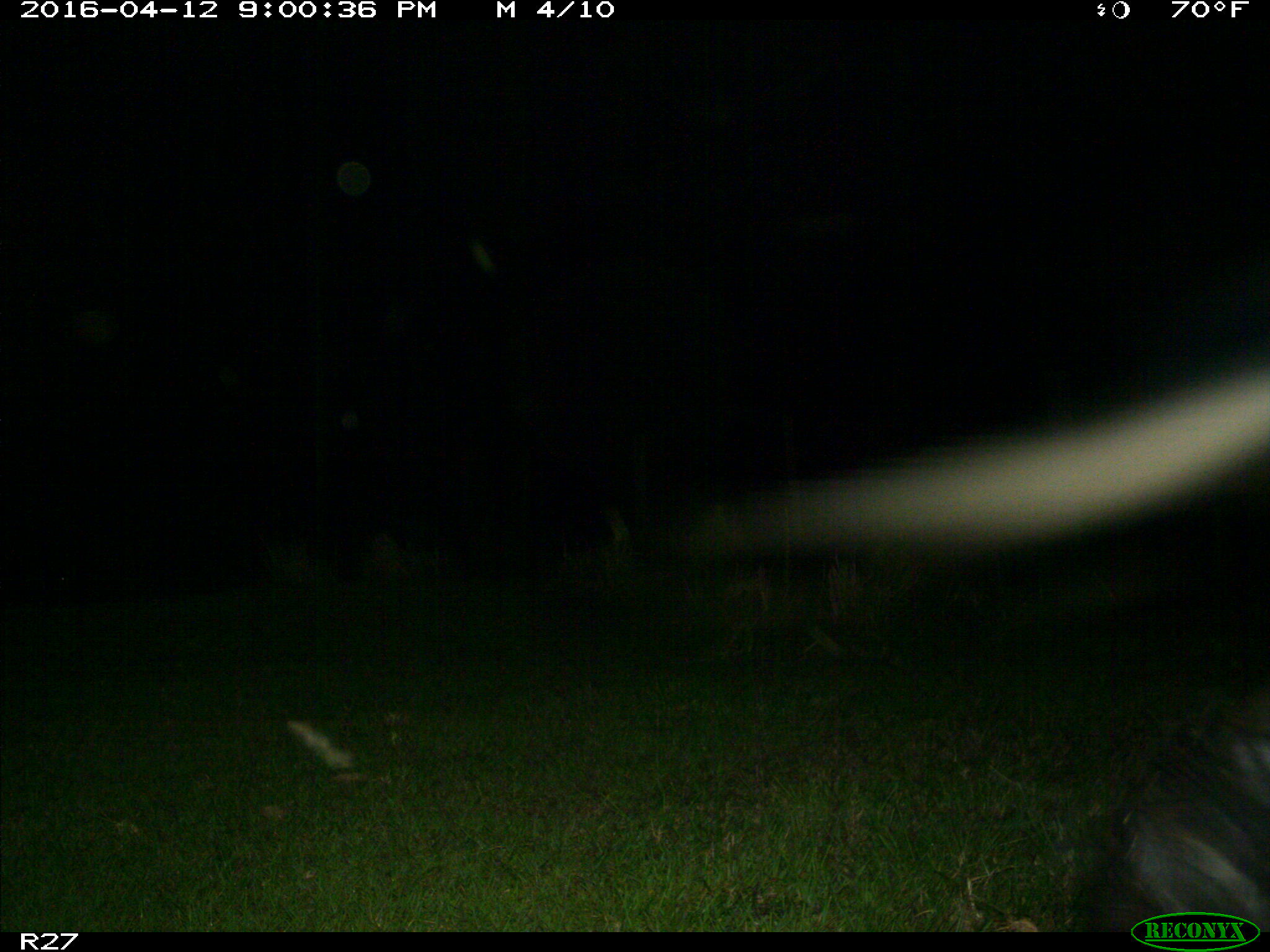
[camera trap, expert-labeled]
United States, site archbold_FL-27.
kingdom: Animalia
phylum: Chordata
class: Mammalia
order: Artiodactyla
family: Bovidae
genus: Bos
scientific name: Bos taurus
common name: domestic cow